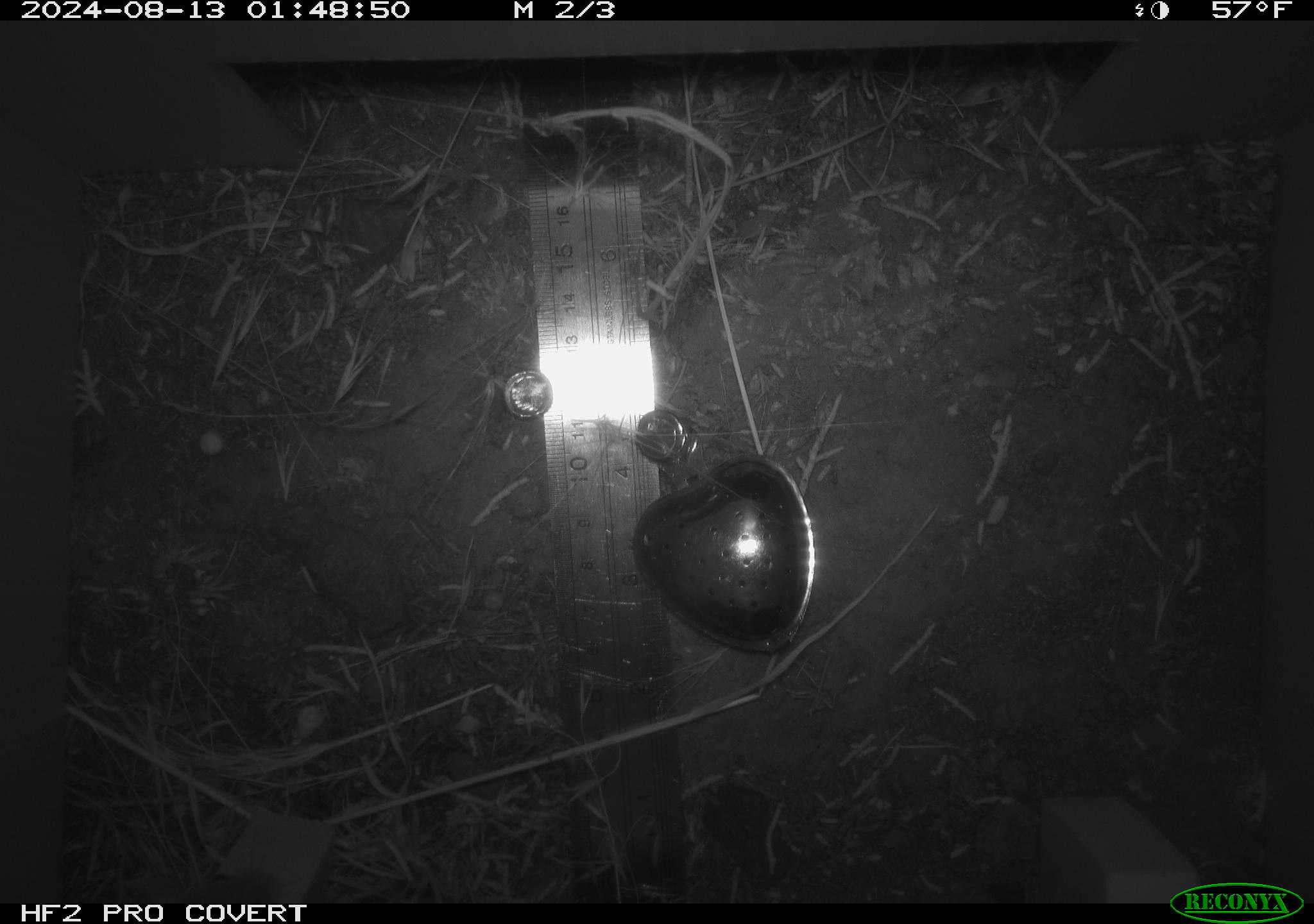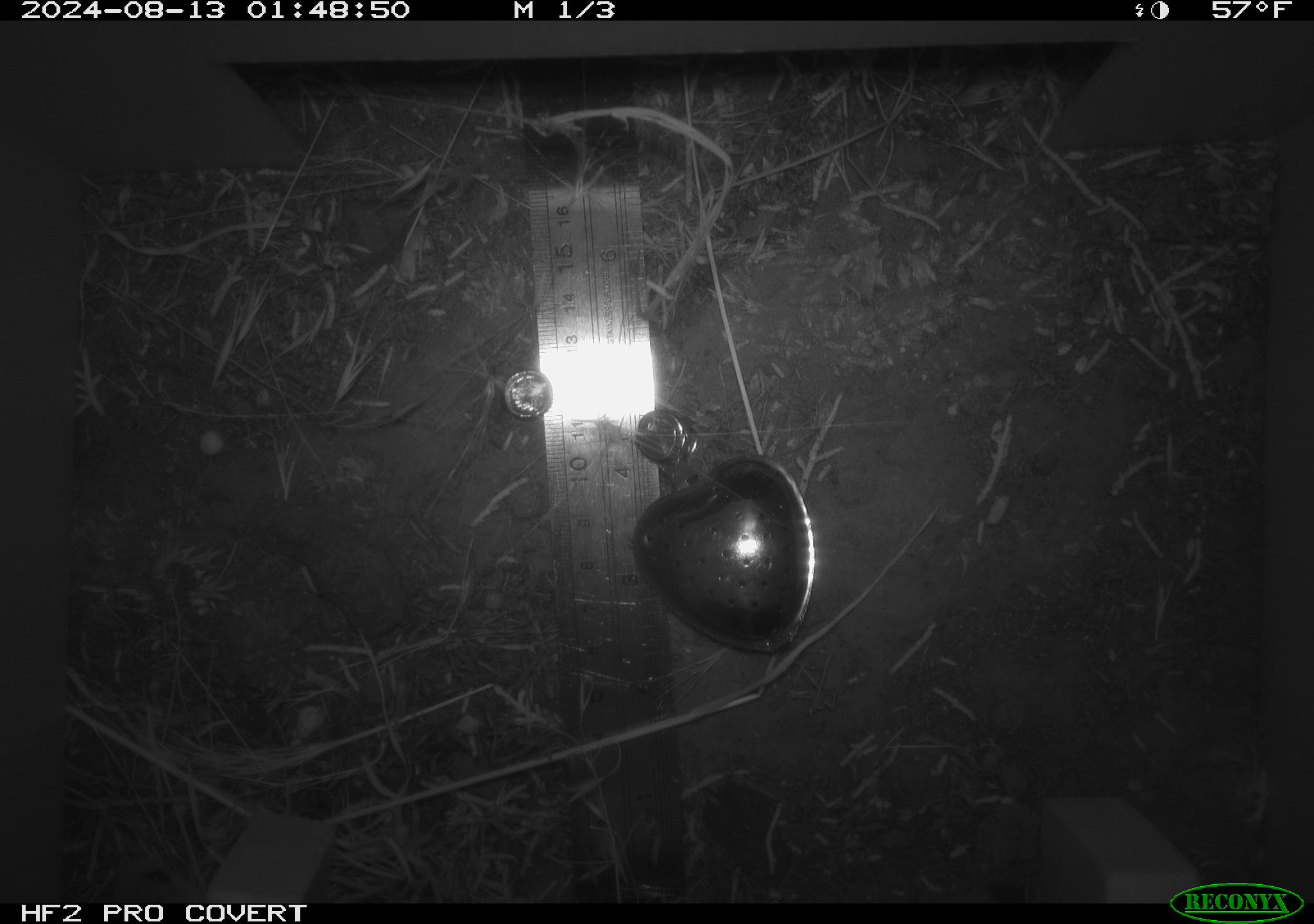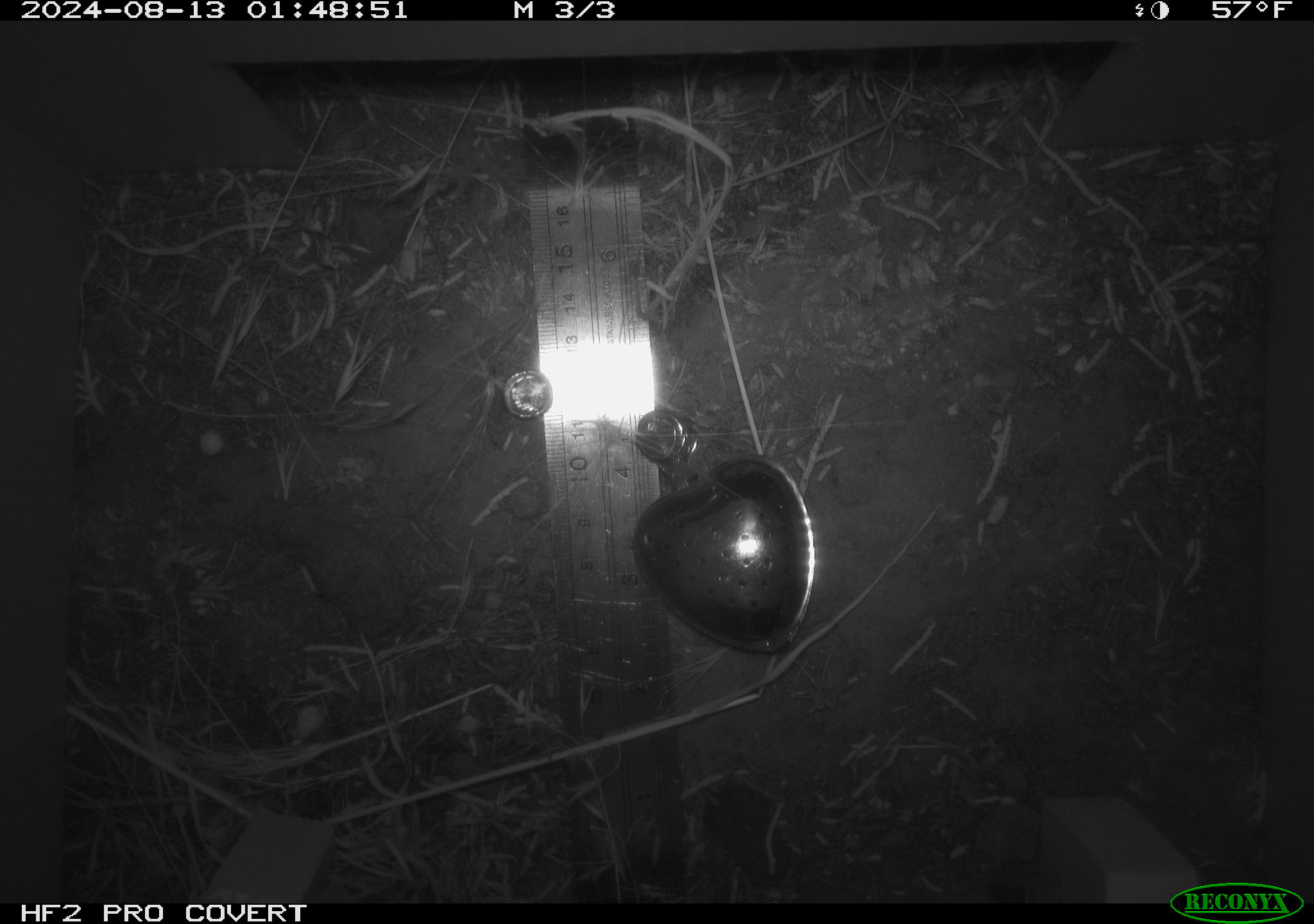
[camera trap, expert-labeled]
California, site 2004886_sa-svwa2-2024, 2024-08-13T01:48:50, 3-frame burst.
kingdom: Animalia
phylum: Chordata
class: Mammalia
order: Rodentia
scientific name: Rodentia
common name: mouse species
Mouse species (Rodentia).